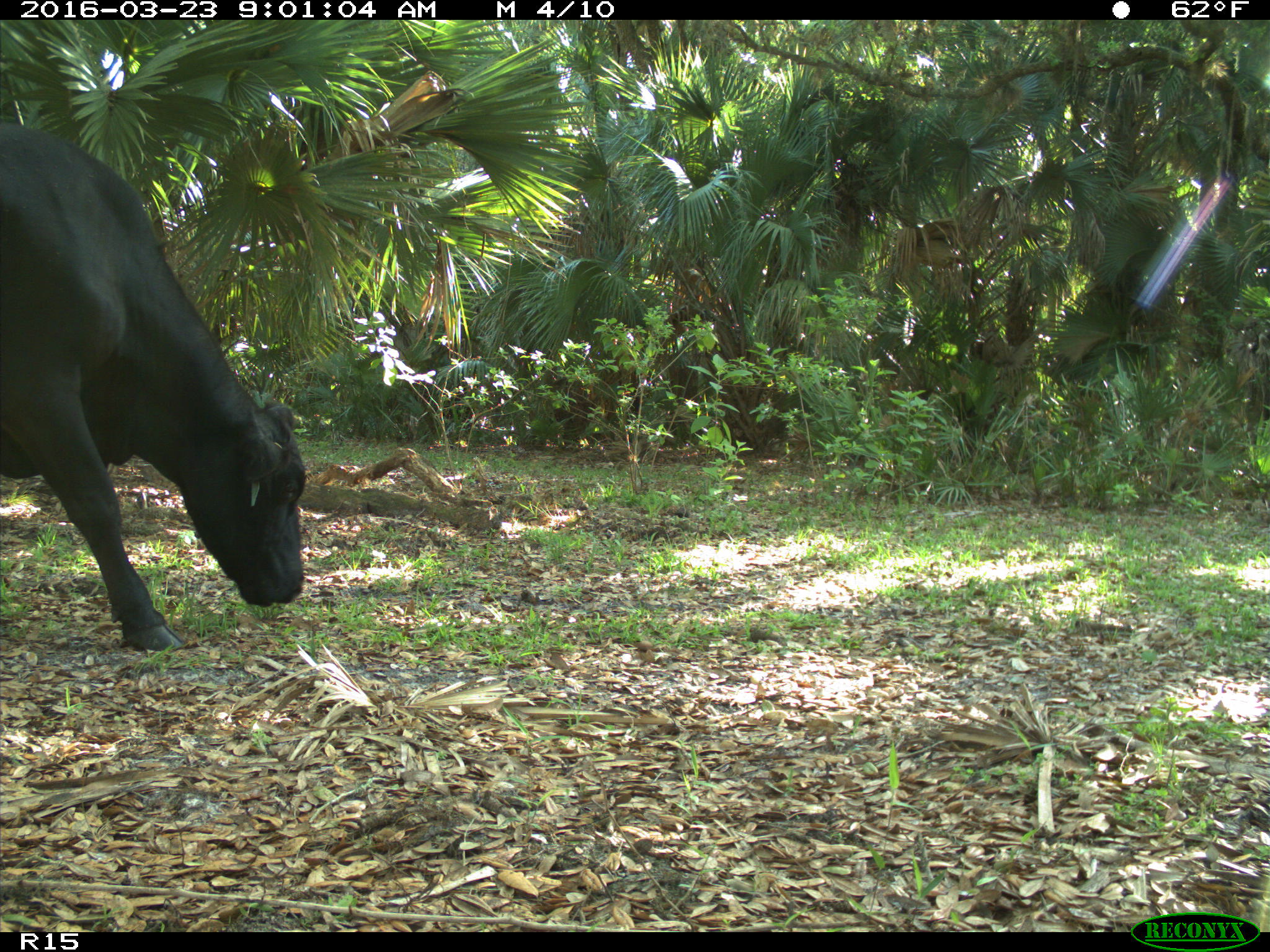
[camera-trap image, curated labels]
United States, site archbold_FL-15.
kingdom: Animalia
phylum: Chordata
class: Mammalia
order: Artiodactyla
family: Bovidae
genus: Bos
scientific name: Bos taurus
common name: domestic cow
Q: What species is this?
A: Bos taurus (domestic cow).